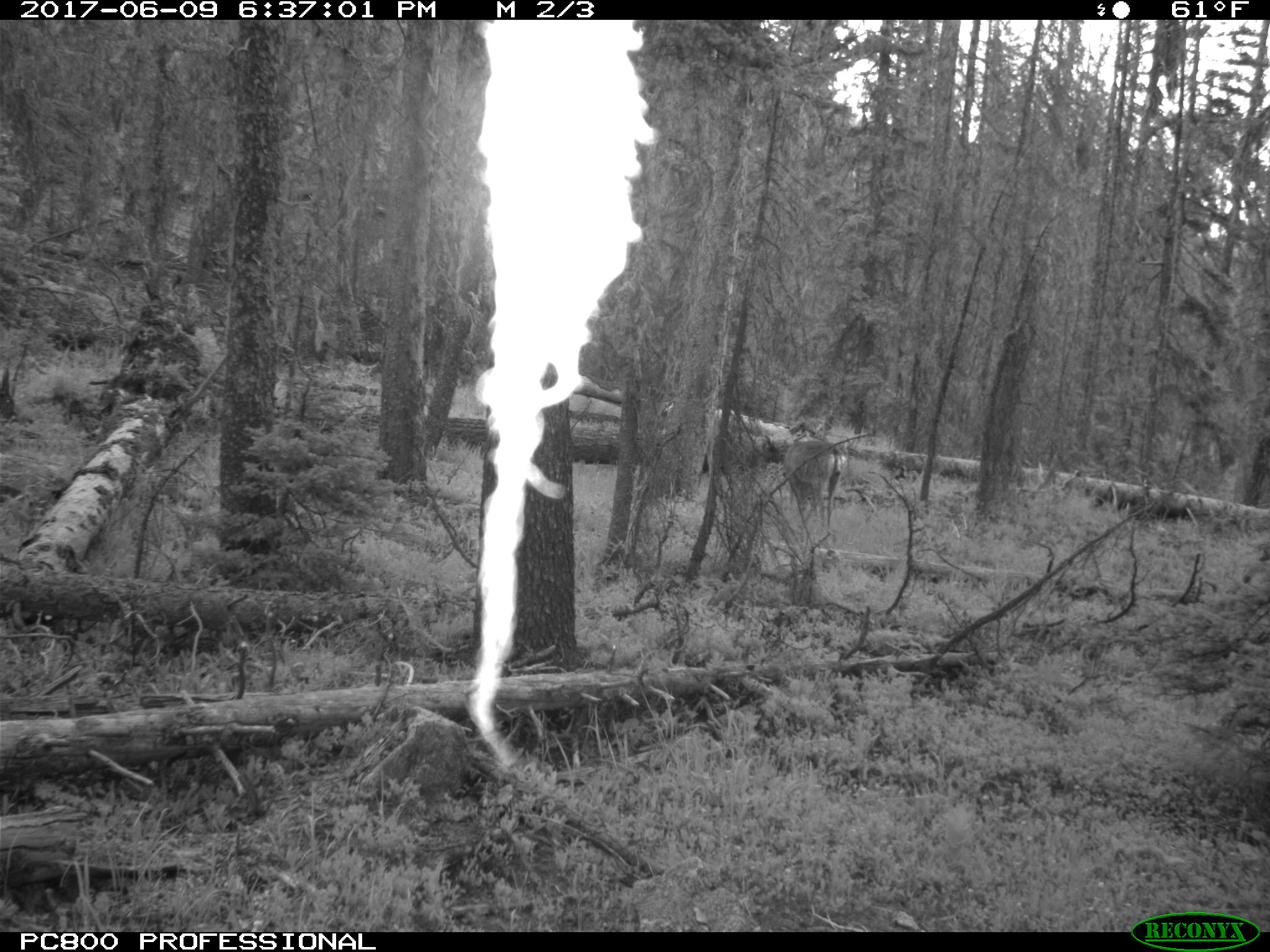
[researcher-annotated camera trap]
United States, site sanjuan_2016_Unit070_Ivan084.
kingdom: Animalia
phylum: Chordata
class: Mammalia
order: Artiodactyla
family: Cervidae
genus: Odocoileus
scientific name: Odocoileus hemionus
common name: mule deer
Odocoileus hemionus (mule deer).